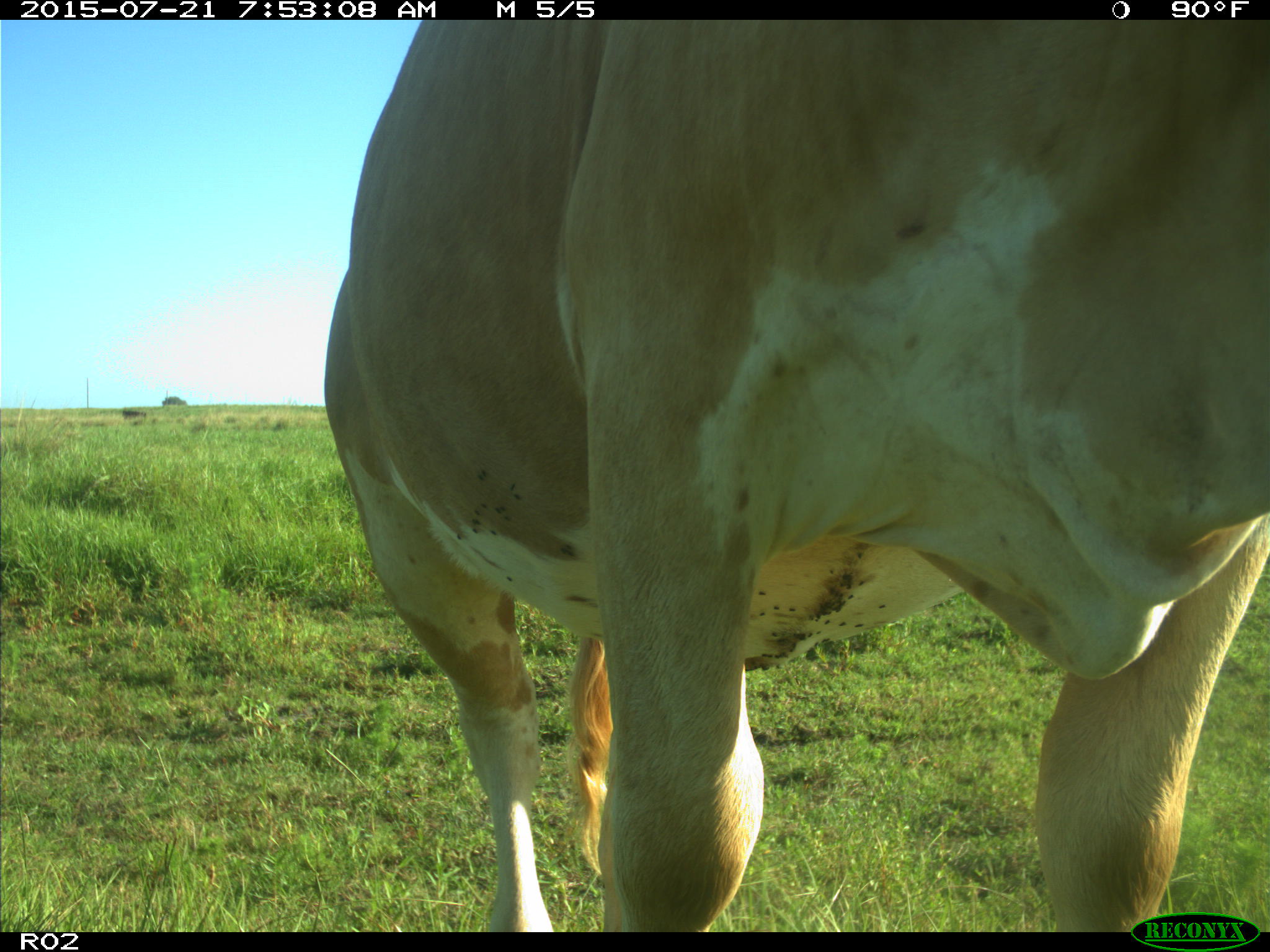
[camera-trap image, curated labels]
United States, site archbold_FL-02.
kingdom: Animalia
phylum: Chordata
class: Mammalia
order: Artiodactyla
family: Bovidae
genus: Bos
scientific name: Bos taurus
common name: domestic cow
Bos taurus (domestic cow).